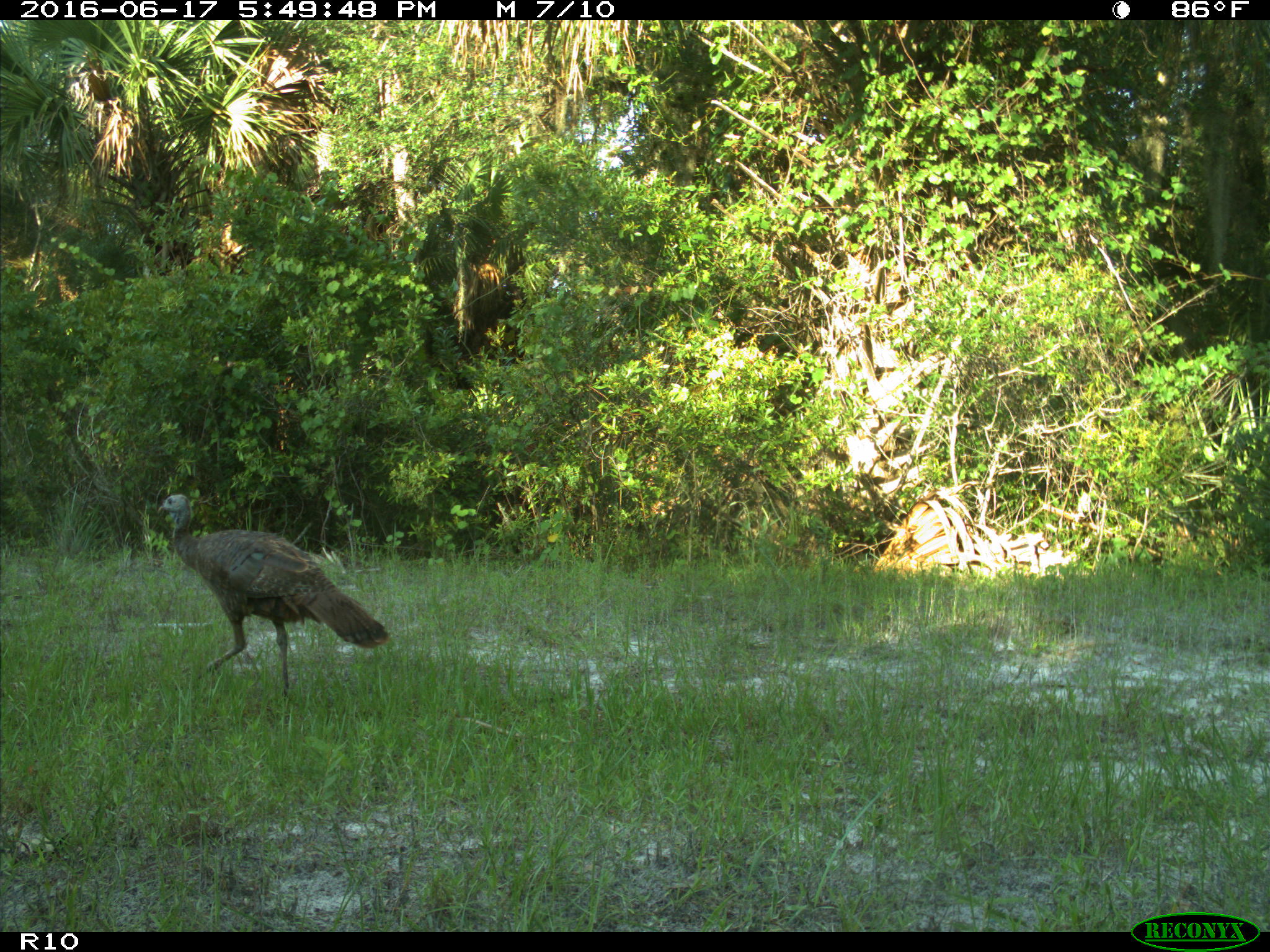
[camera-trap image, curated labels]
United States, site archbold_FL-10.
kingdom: Animalia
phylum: Chordata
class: Aves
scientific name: Aves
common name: birds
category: unidentified bird